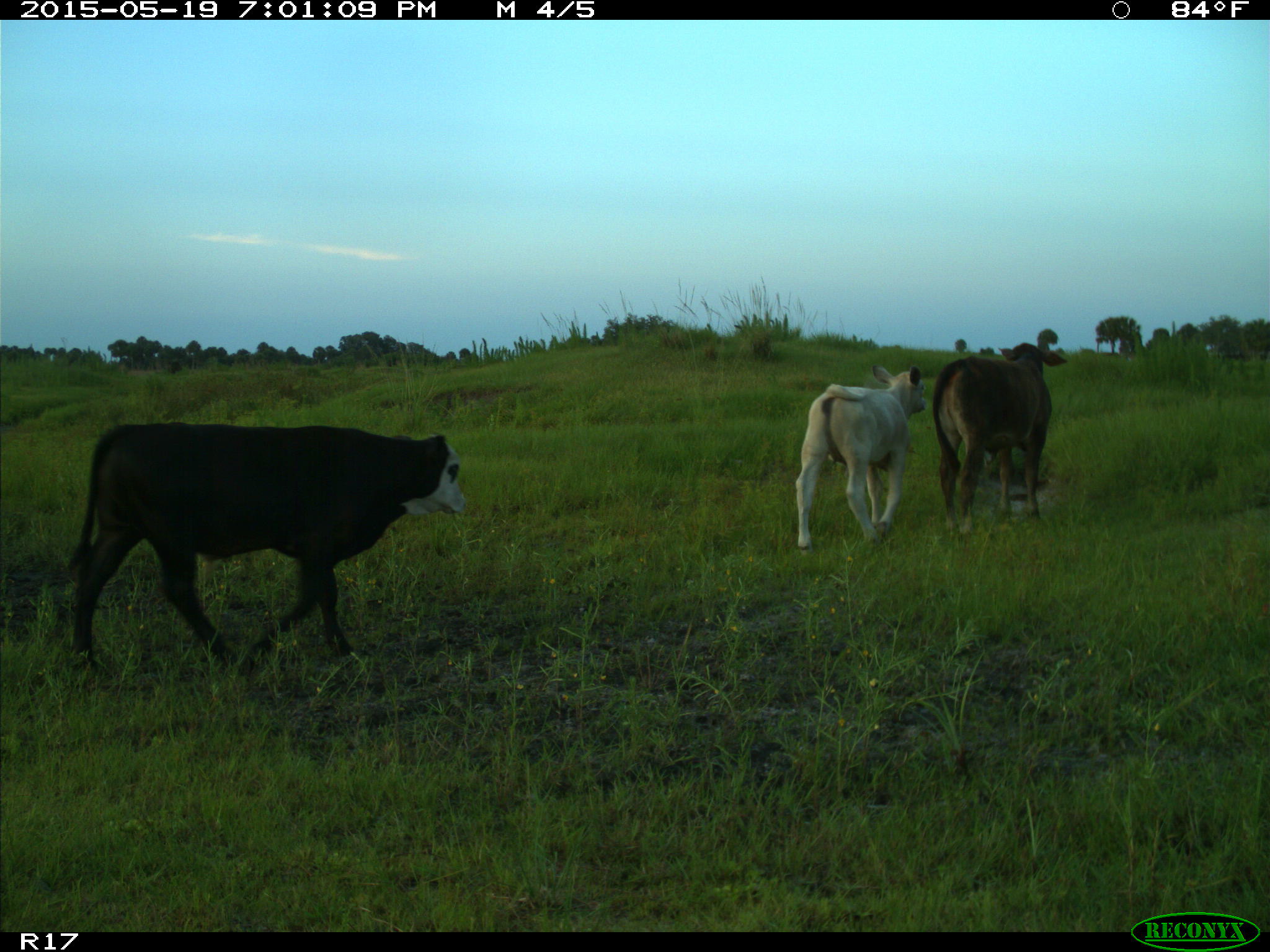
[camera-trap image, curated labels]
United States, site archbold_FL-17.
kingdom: Animalia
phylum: Chordata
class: Mammalia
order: Artiodactyla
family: Bovidae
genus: Bos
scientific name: Bos taurus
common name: domestic cow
Bos taurus (domestic cow).